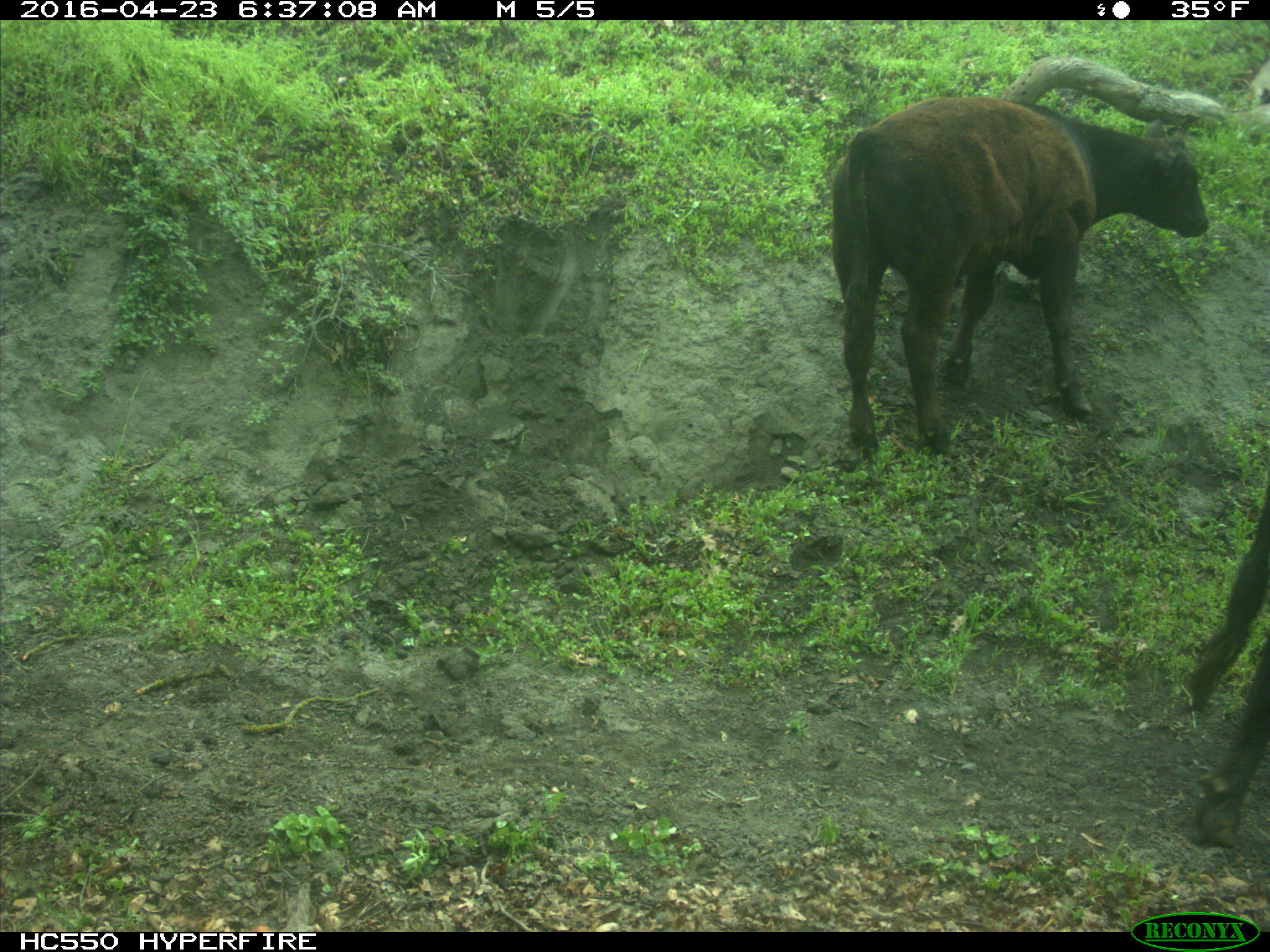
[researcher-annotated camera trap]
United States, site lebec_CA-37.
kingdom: Animalia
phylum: Chordata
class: Mammalia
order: Artiodactyla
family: Bovidae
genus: Bos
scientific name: Bos taurus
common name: domestic cow